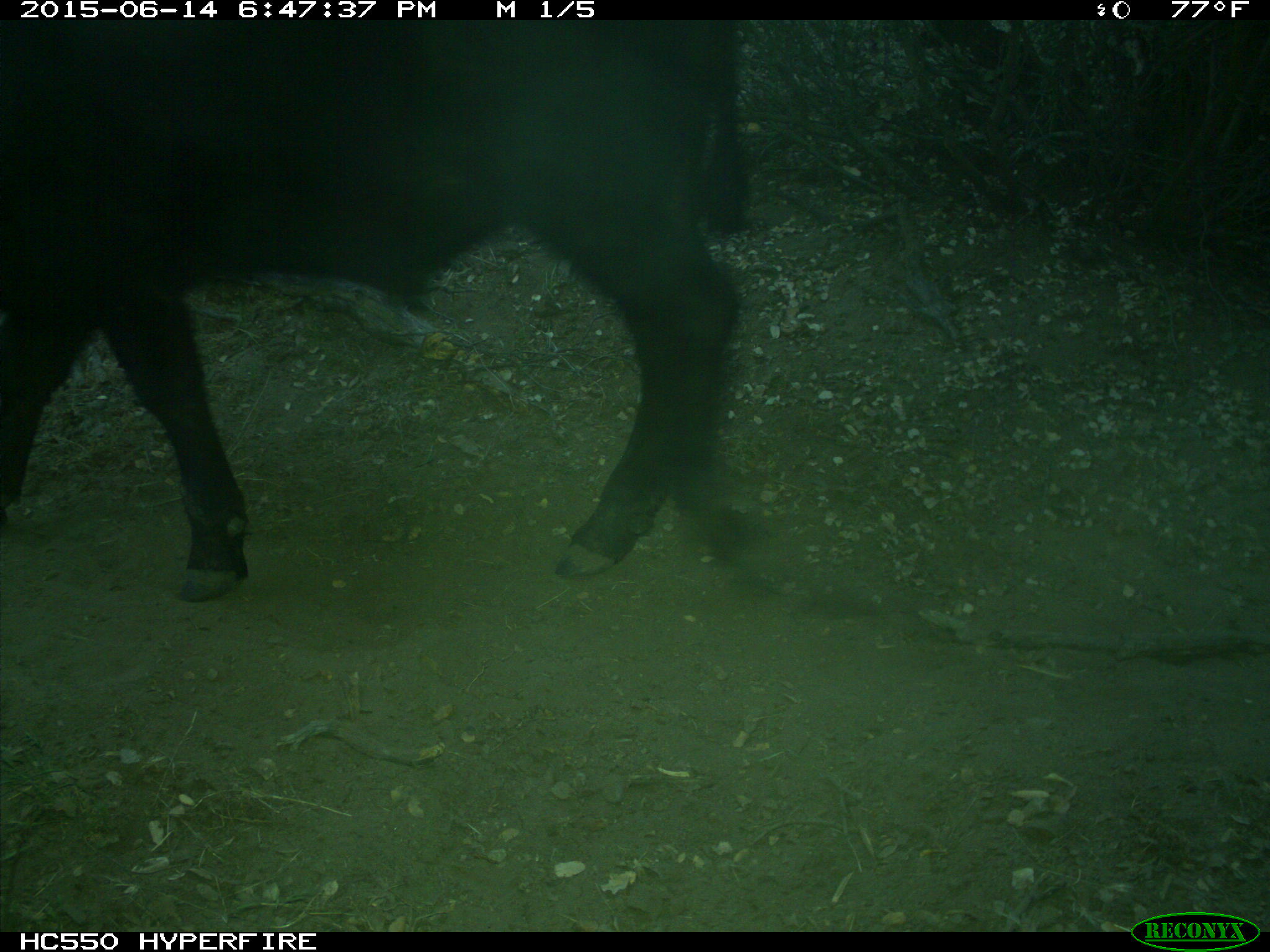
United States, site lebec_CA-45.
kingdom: Animalia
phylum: Chordata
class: Mammalia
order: Artiodactyla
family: Bovidae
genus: Bos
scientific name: Bos taurus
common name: domestic cow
Bos taurus (domestic cow).